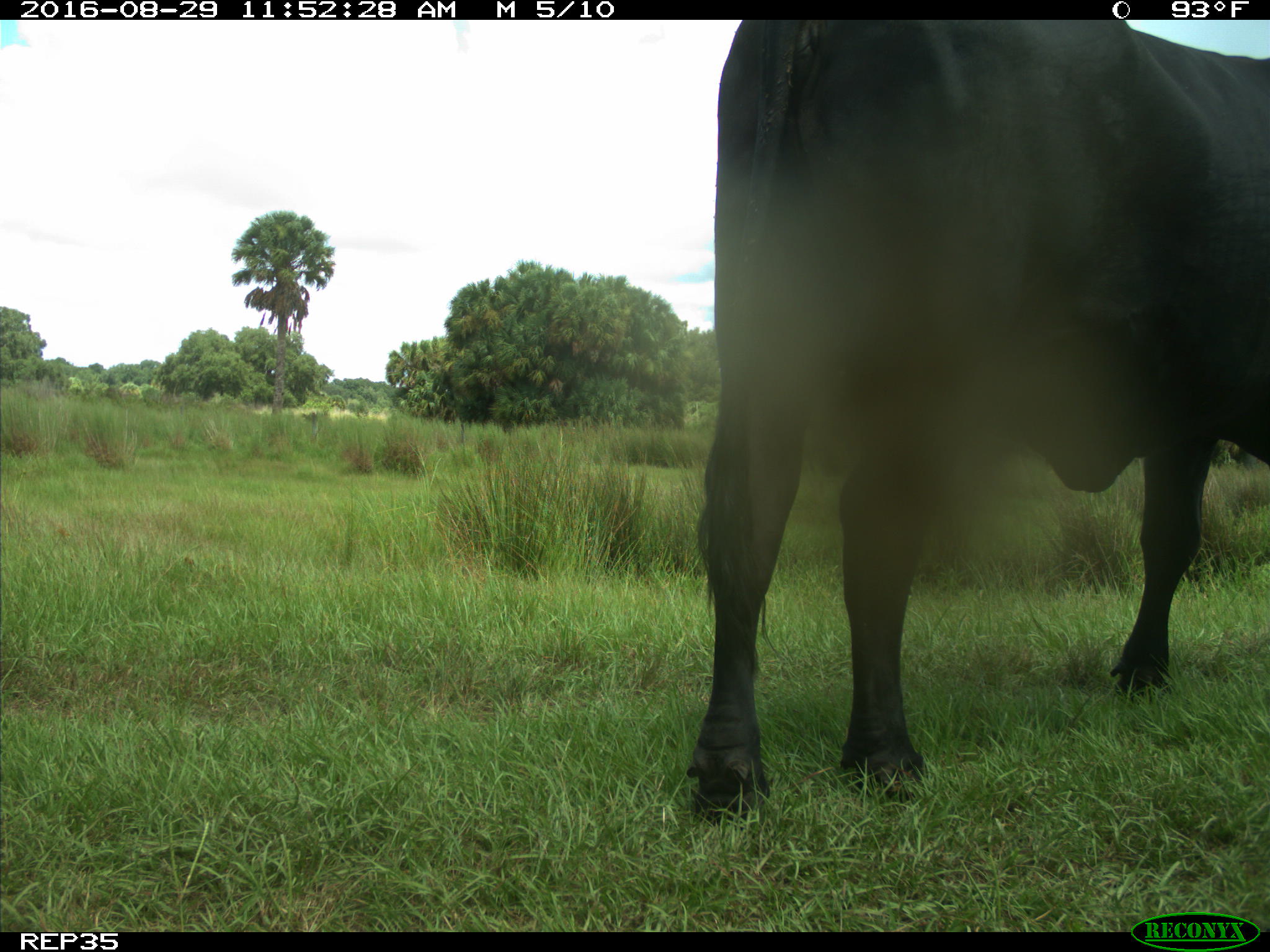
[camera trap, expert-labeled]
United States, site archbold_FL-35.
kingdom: Animalia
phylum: Chordata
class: Mammalia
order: Artiodactyla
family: Bovidae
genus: Bos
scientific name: Bos taurus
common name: domestic cow